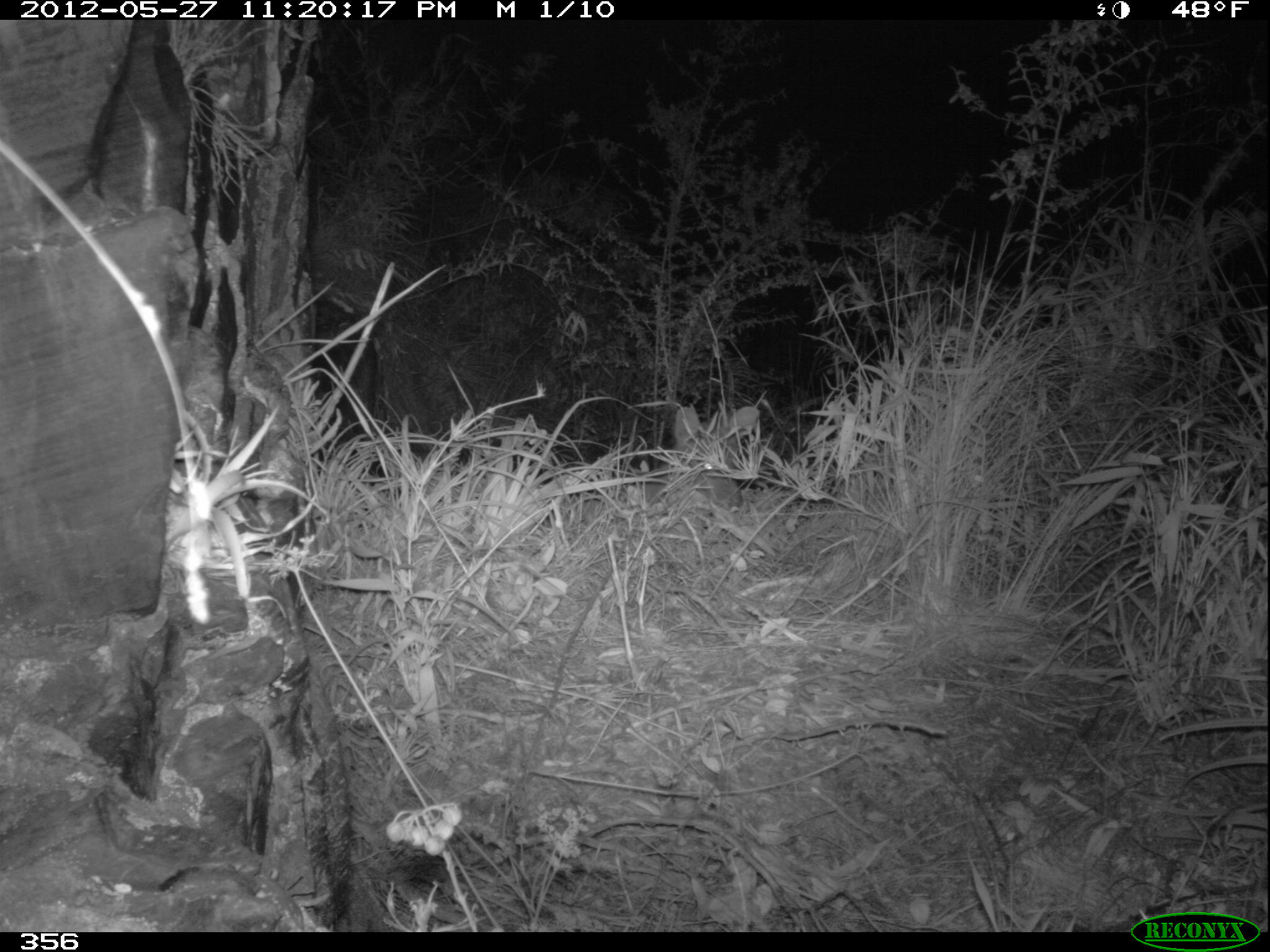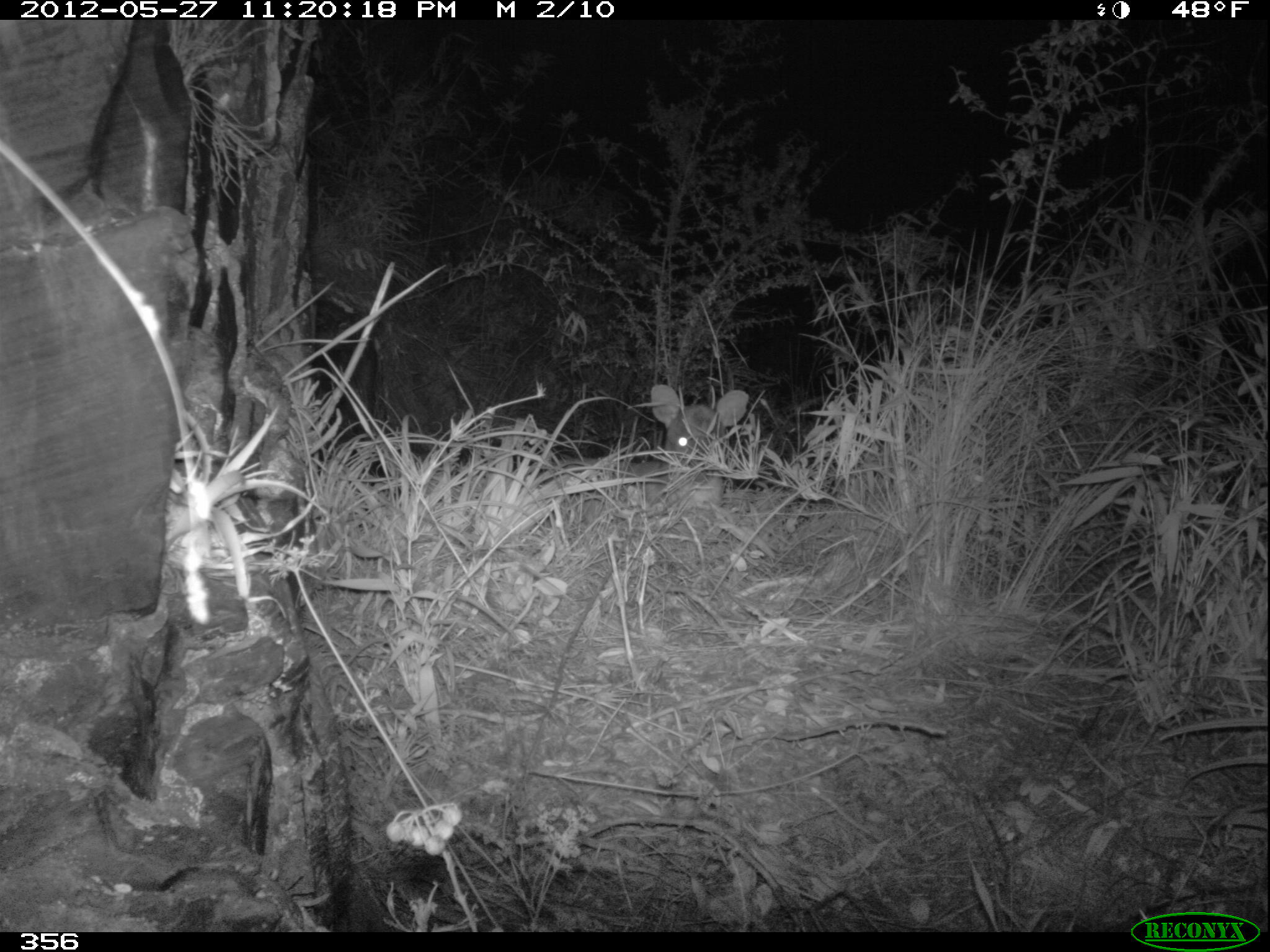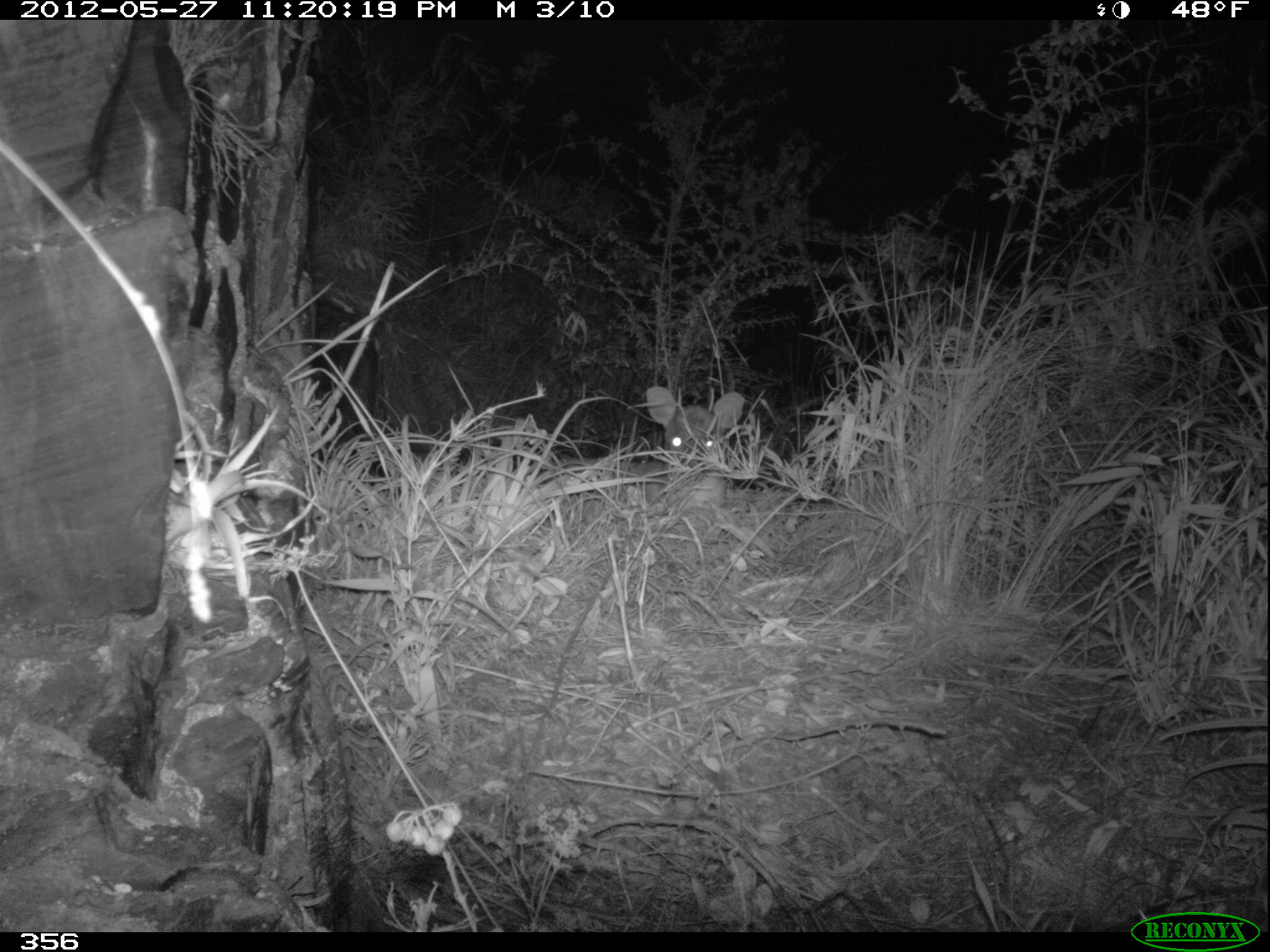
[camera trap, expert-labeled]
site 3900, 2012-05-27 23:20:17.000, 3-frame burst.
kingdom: Animalia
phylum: Chordata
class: Mammalia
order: Artiodactyla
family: Cervidae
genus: Mazama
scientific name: Mazama chunyi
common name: dwarf brocket